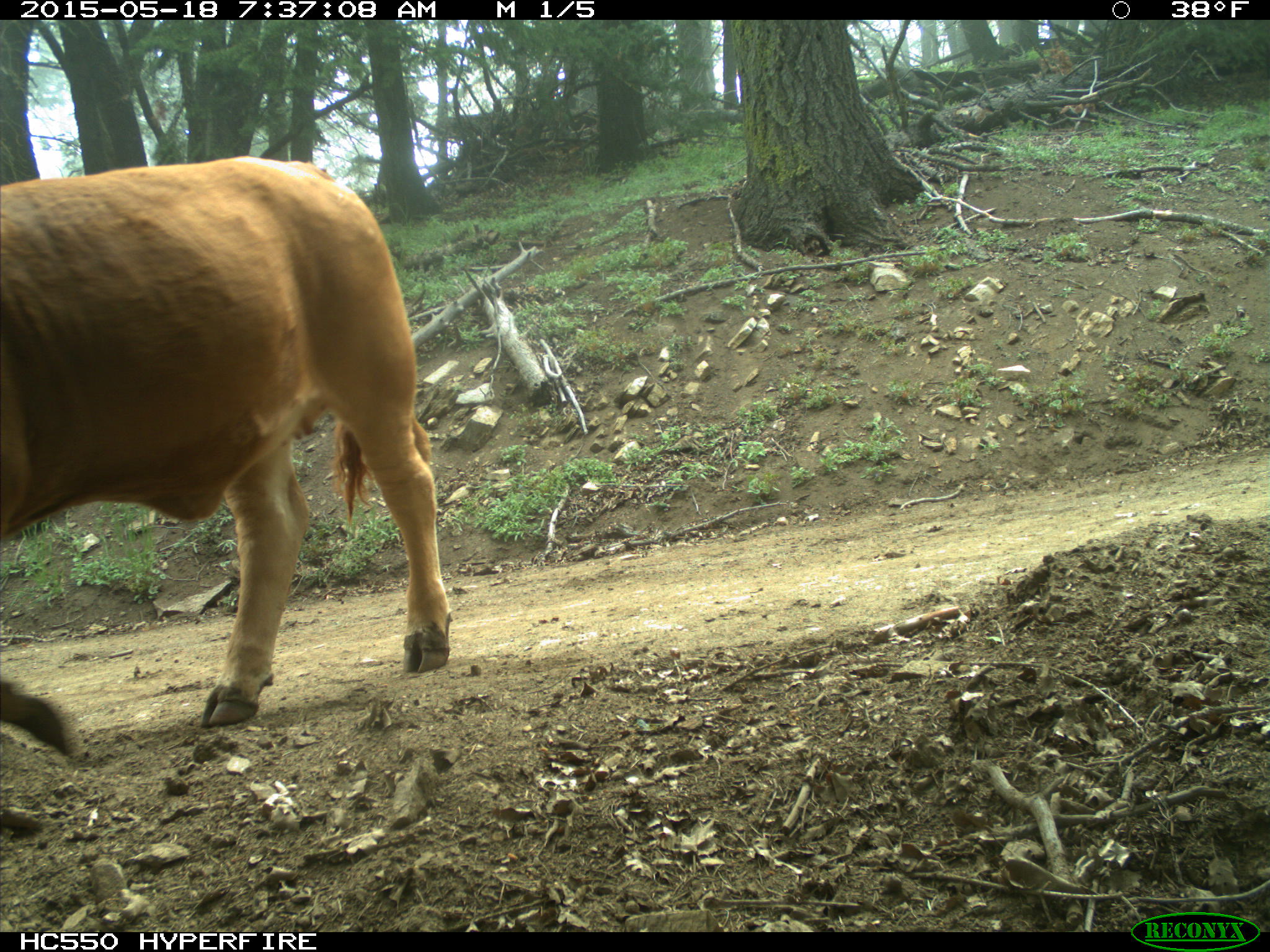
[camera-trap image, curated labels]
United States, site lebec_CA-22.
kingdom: Animalia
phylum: Chordata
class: Mammalia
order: Artiodactyla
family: Bovidae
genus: Bos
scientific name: Bos taurus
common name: domestic cow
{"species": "Bos taurus (domestic cow)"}